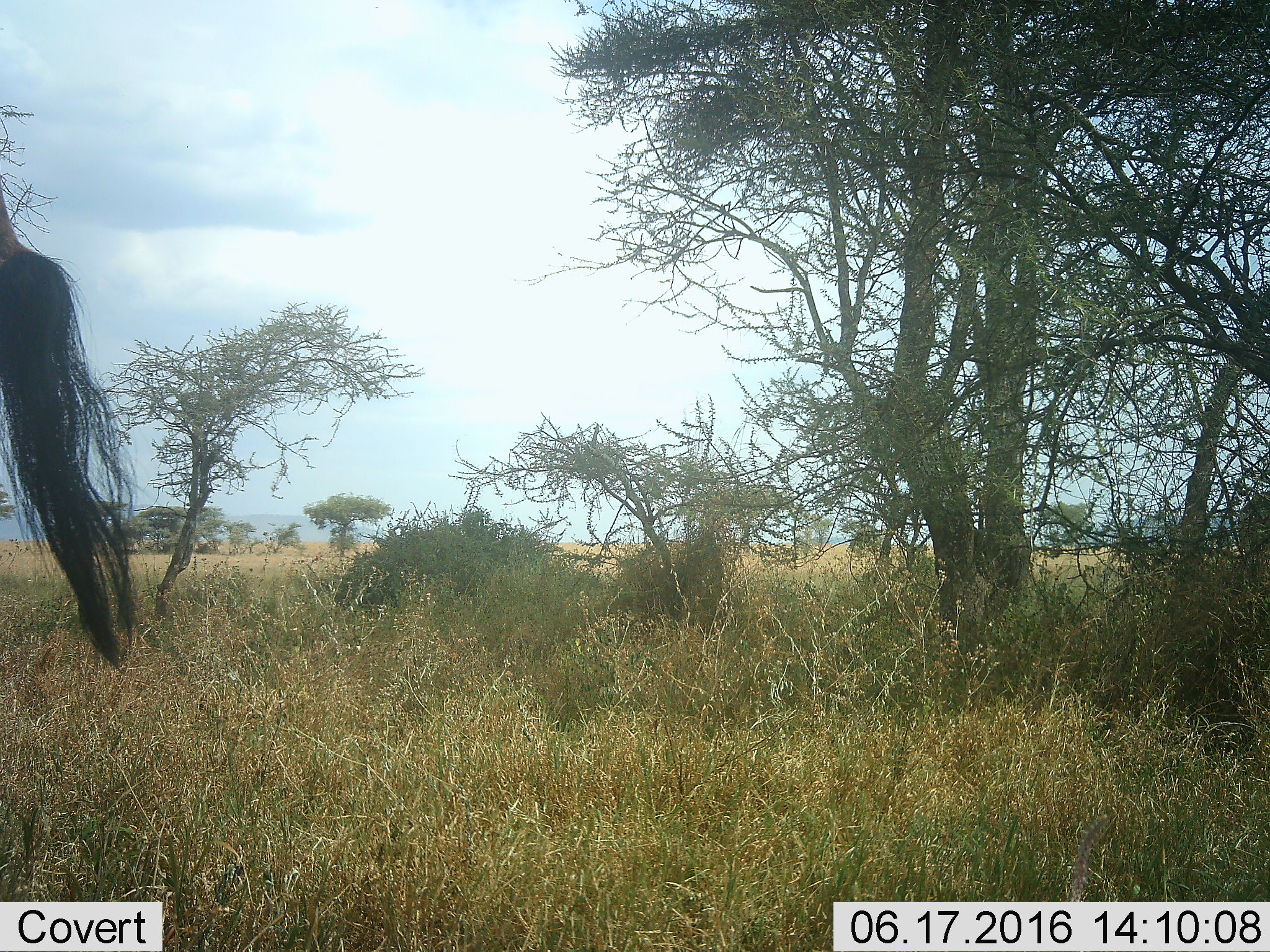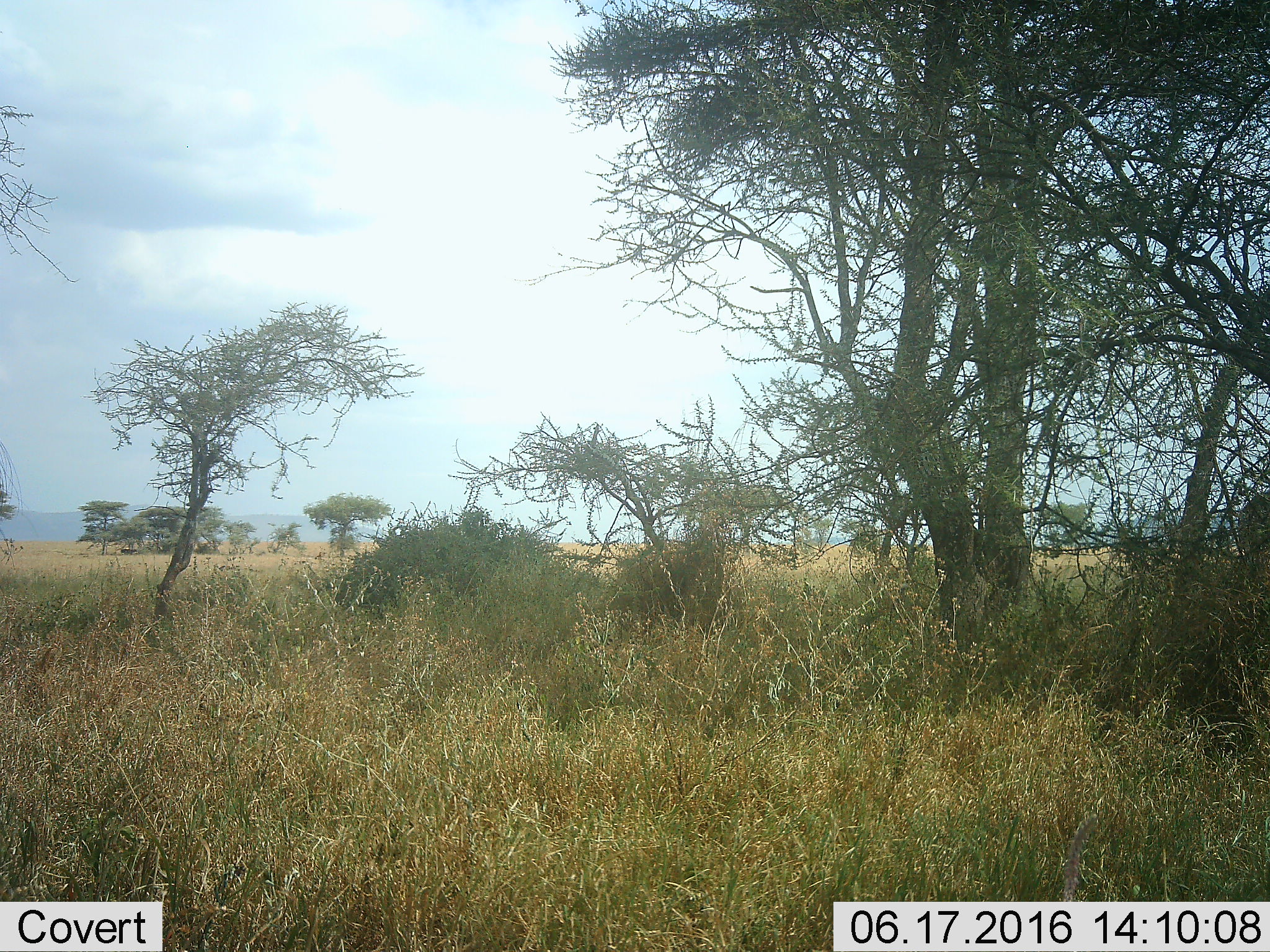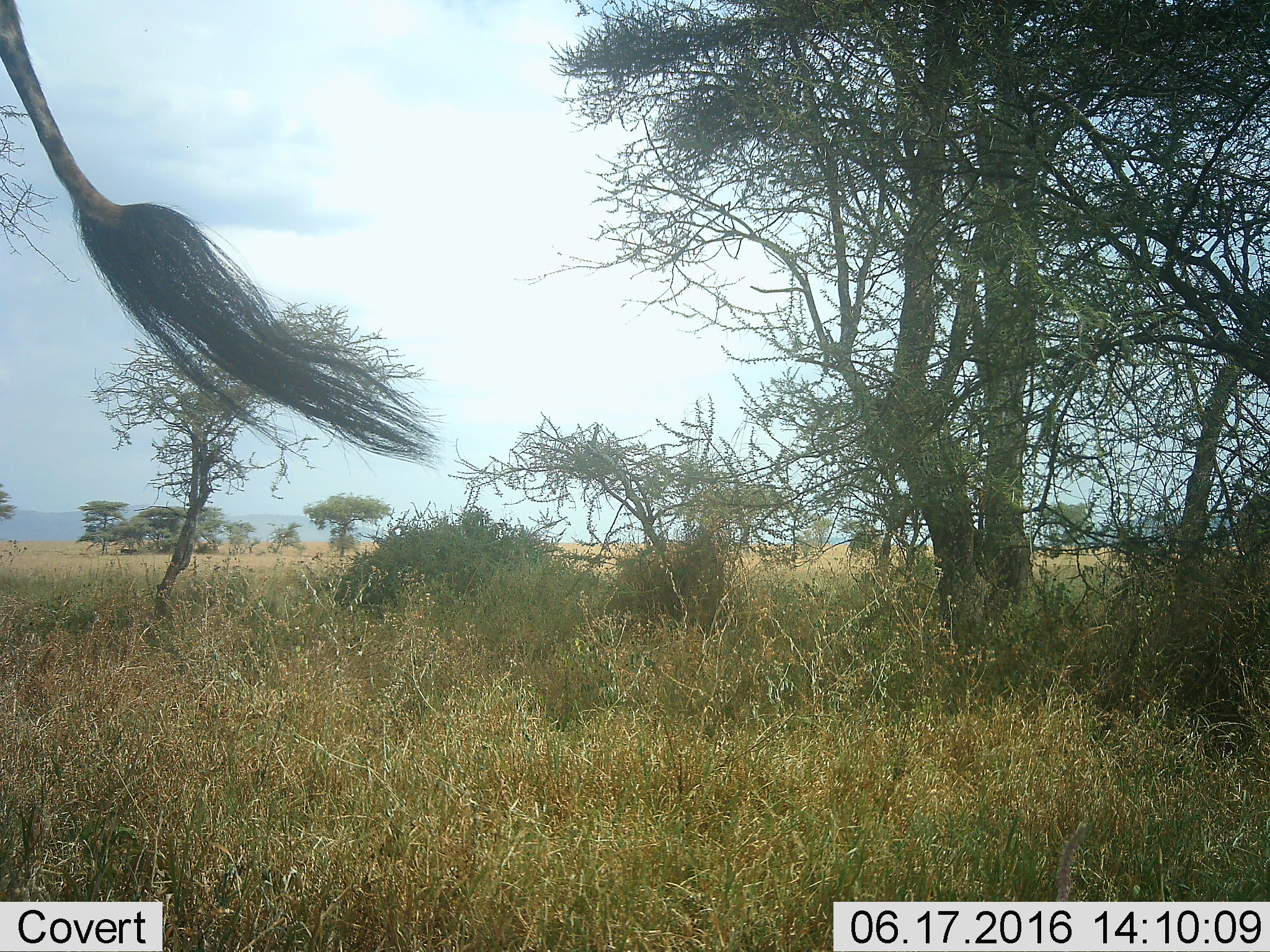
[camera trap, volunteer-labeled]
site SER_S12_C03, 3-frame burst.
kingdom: Animalia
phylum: Chordata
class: Mammalia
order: Artiodactyla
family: Giraffidae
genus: Giraffa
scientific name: Giraffa camelopardalis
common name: giraffe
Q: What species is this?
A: Giraffe (Giraffa camelopardalis).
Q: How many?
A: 1.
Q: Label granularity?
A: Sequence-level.